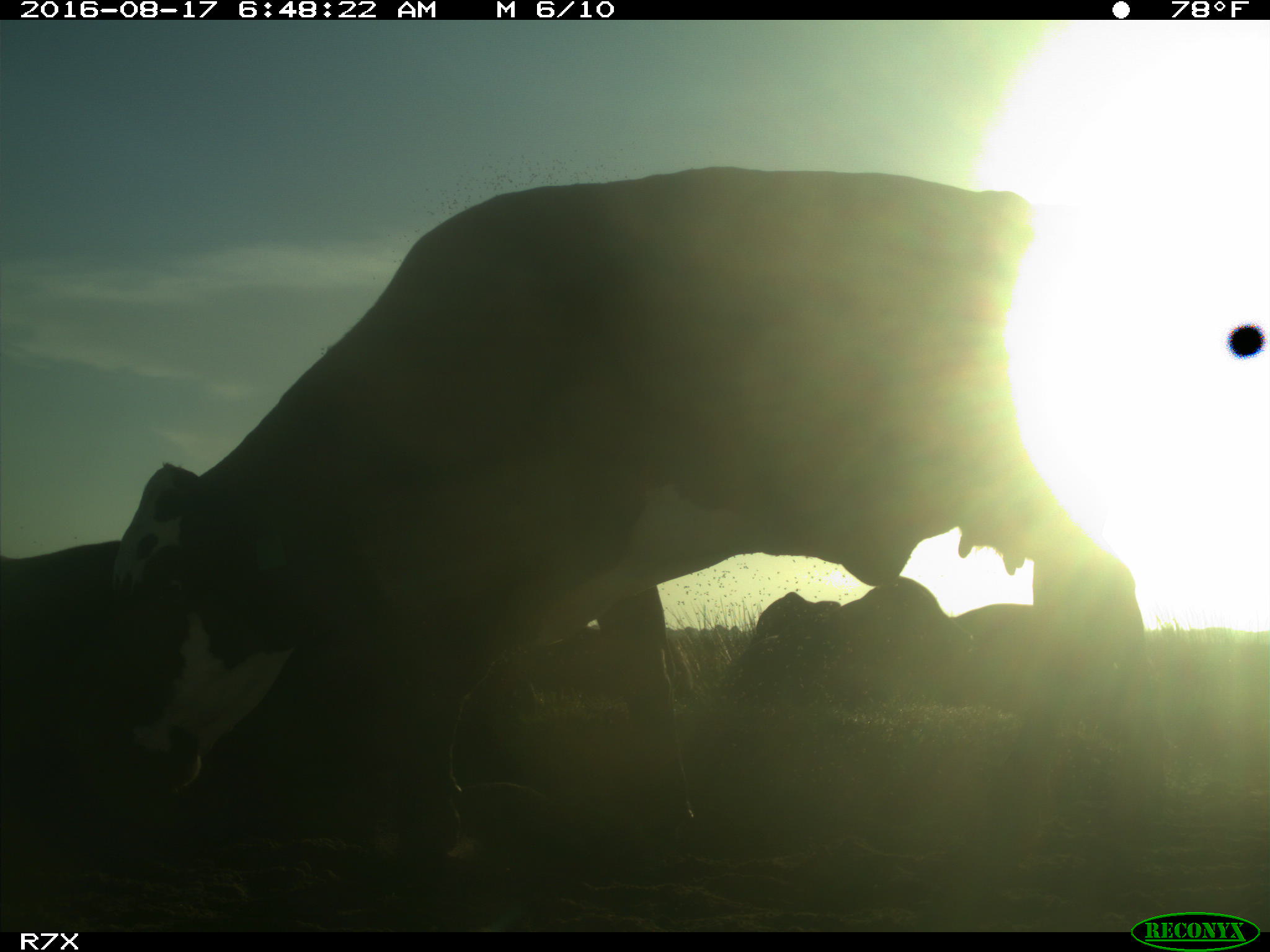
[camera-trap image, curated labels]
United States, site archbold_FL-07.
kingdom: Animalia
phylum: Chordata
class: Mammalia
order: Artiodactyla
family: Bovidae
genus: Bos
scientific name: Bos taurus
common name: domestic cow